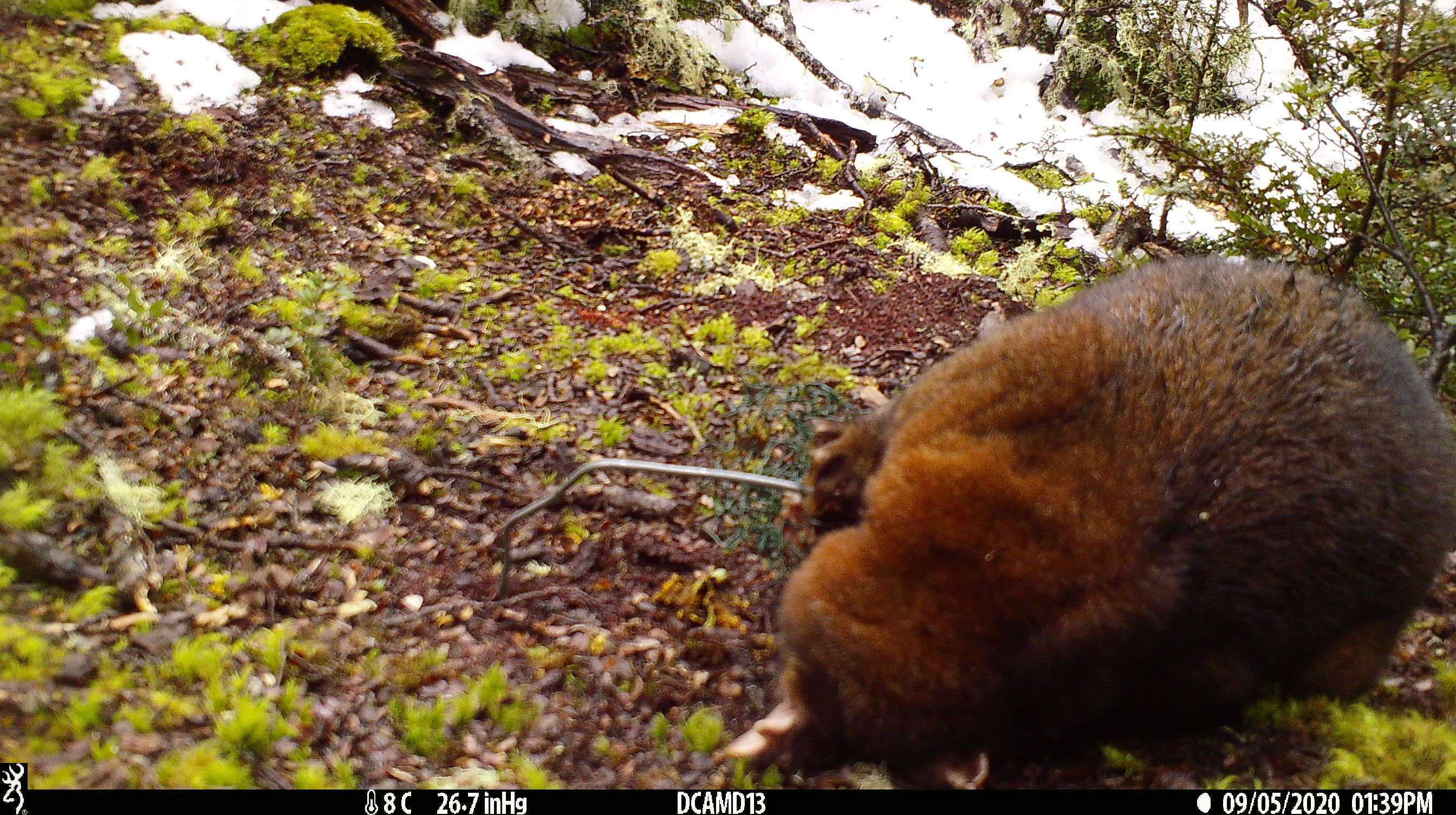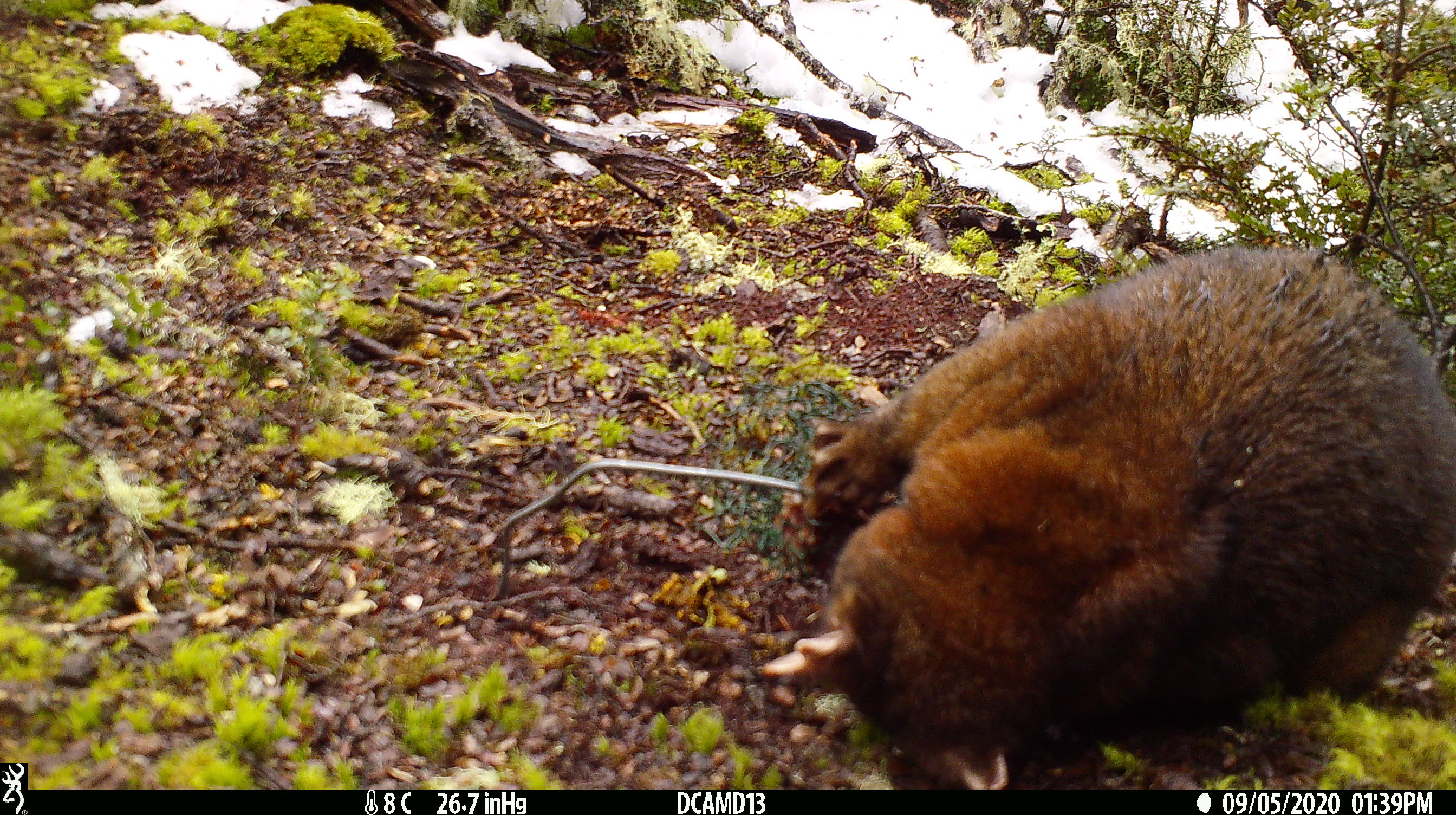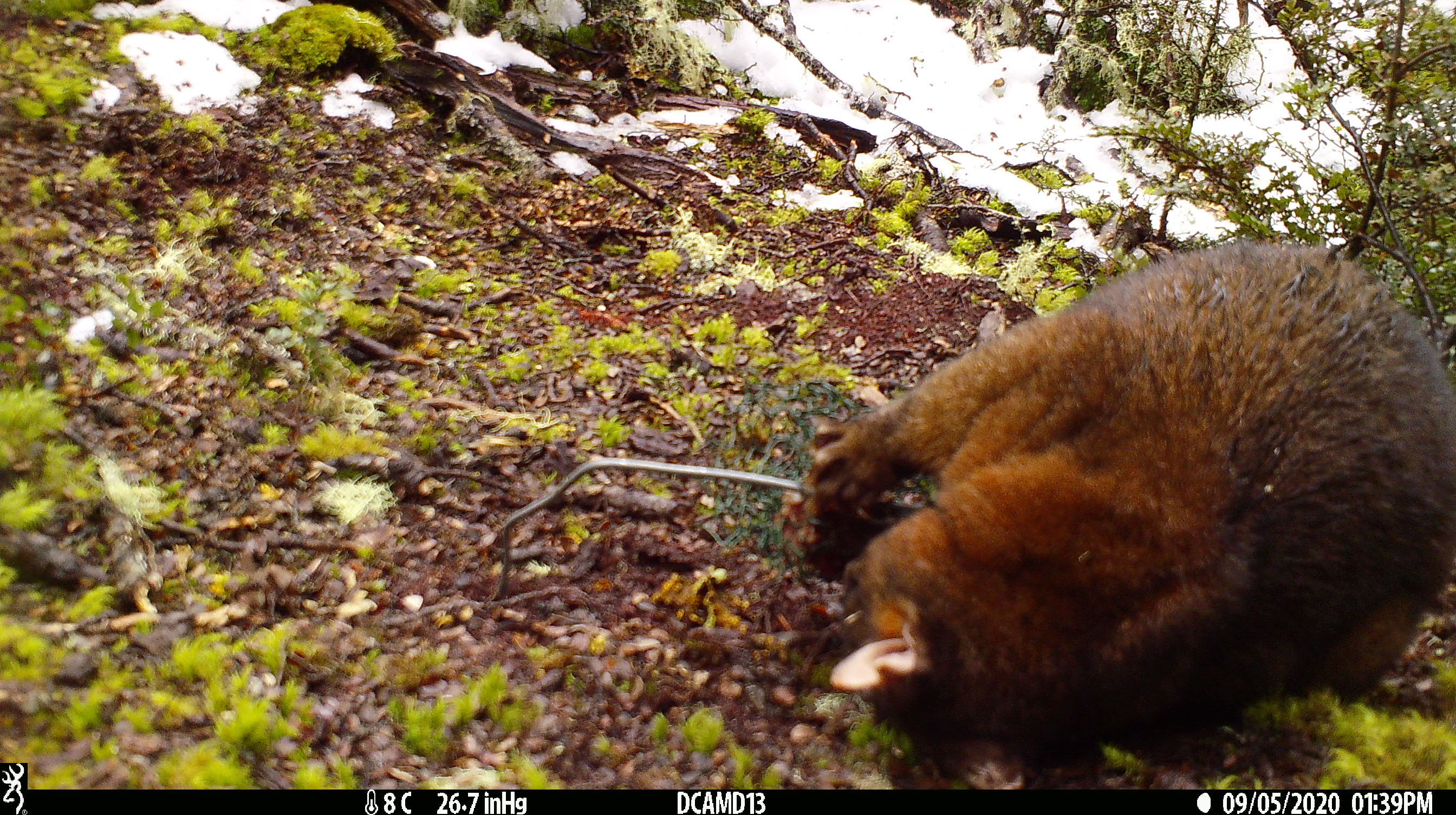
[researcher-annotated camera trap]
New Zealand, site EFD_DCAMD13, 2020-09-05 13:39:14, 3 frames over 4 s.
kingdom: Animalia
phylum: Chordata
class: Mammalia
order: Diprotodontia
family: Phalangeridae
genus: Trichosurus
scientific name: Trichosurus vulpecula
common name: common brushtail possum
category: possum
Possum (common brushtail possum) (Trichosurus vulpecula).